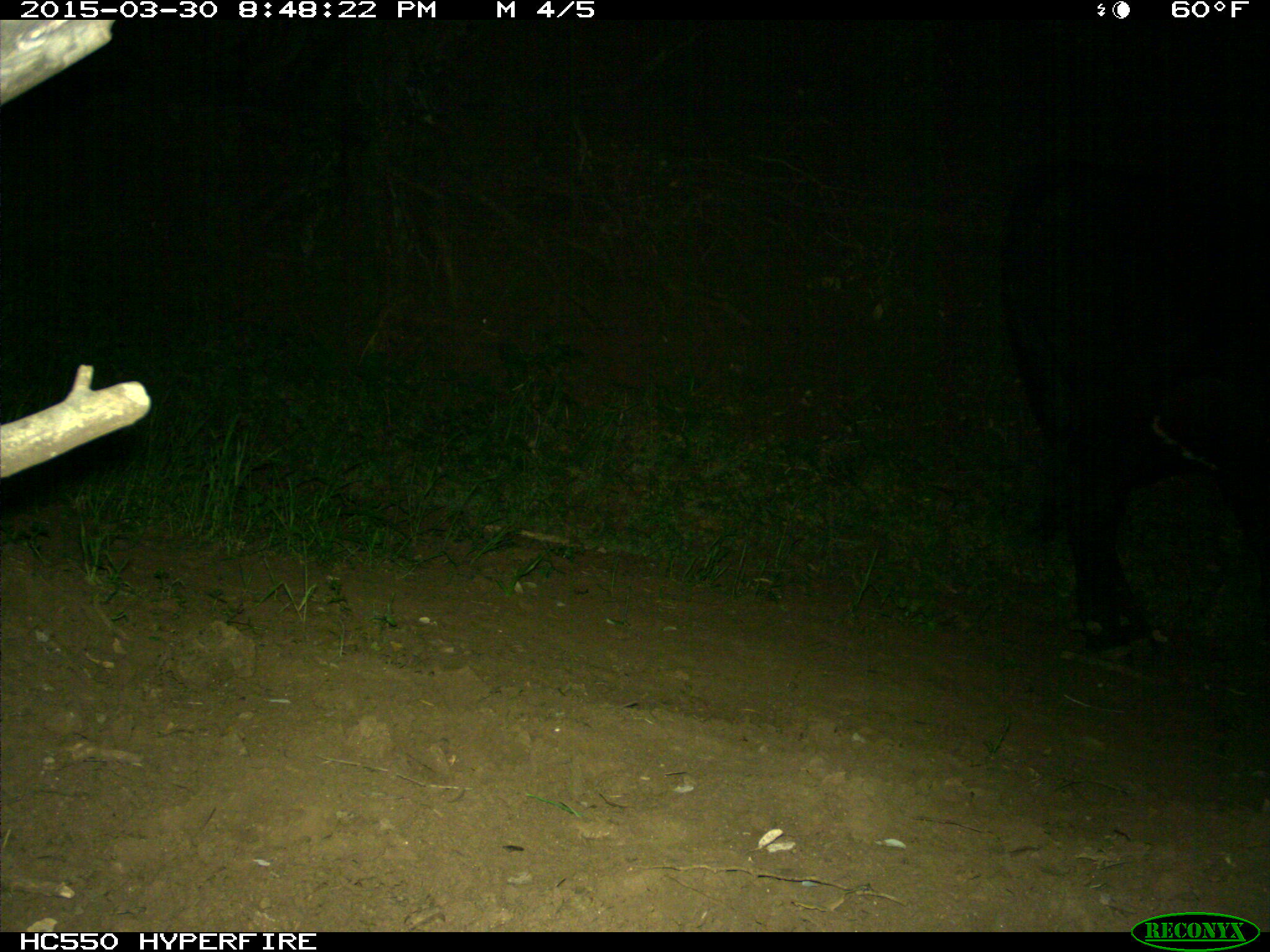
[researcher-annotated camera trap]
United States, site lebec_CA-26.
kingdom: Animalia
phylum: Chordata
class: Mammalia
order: Artiodactyla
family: Bovidae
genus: Bos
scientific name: Bos taurus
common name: domestic cow